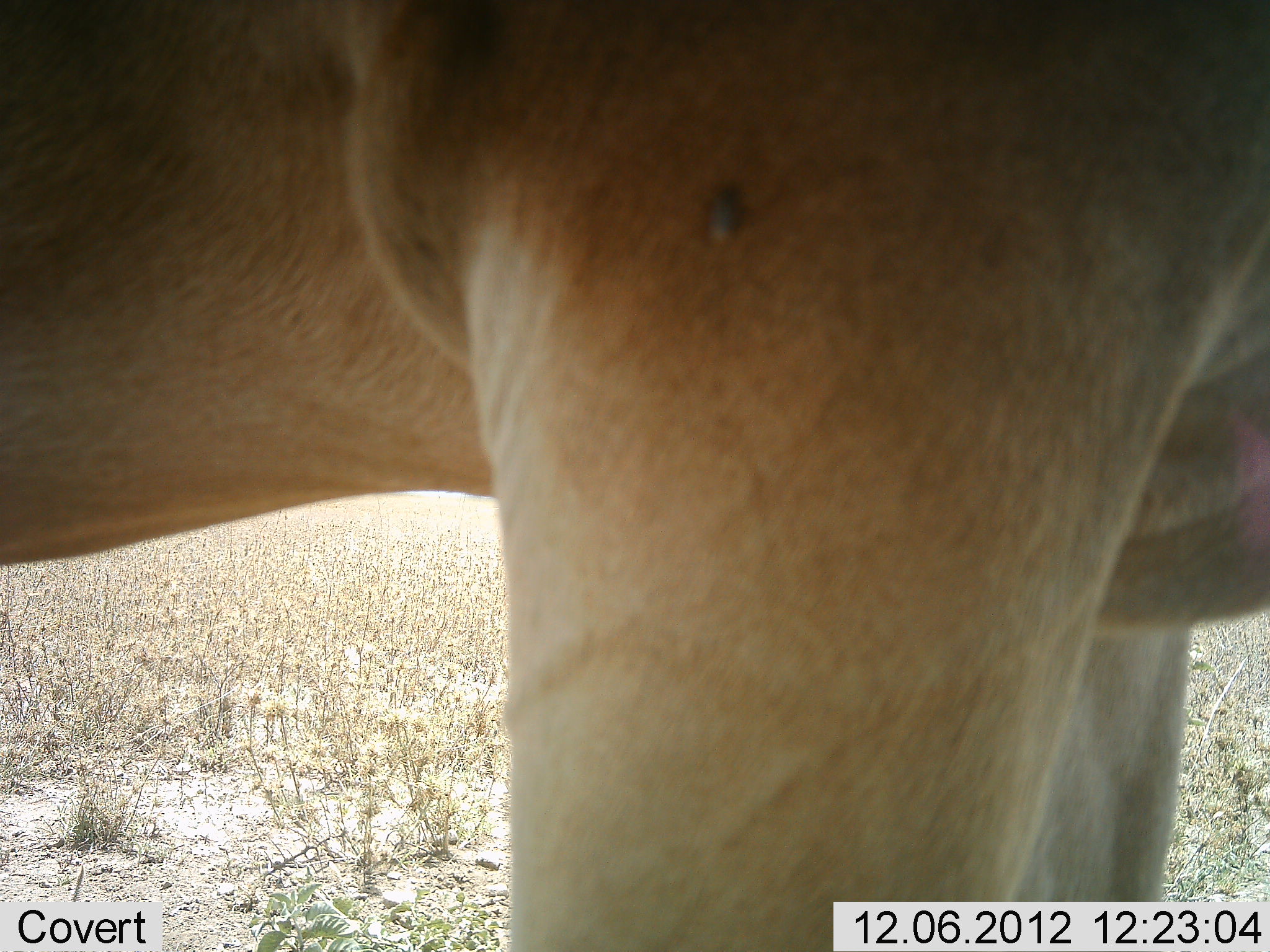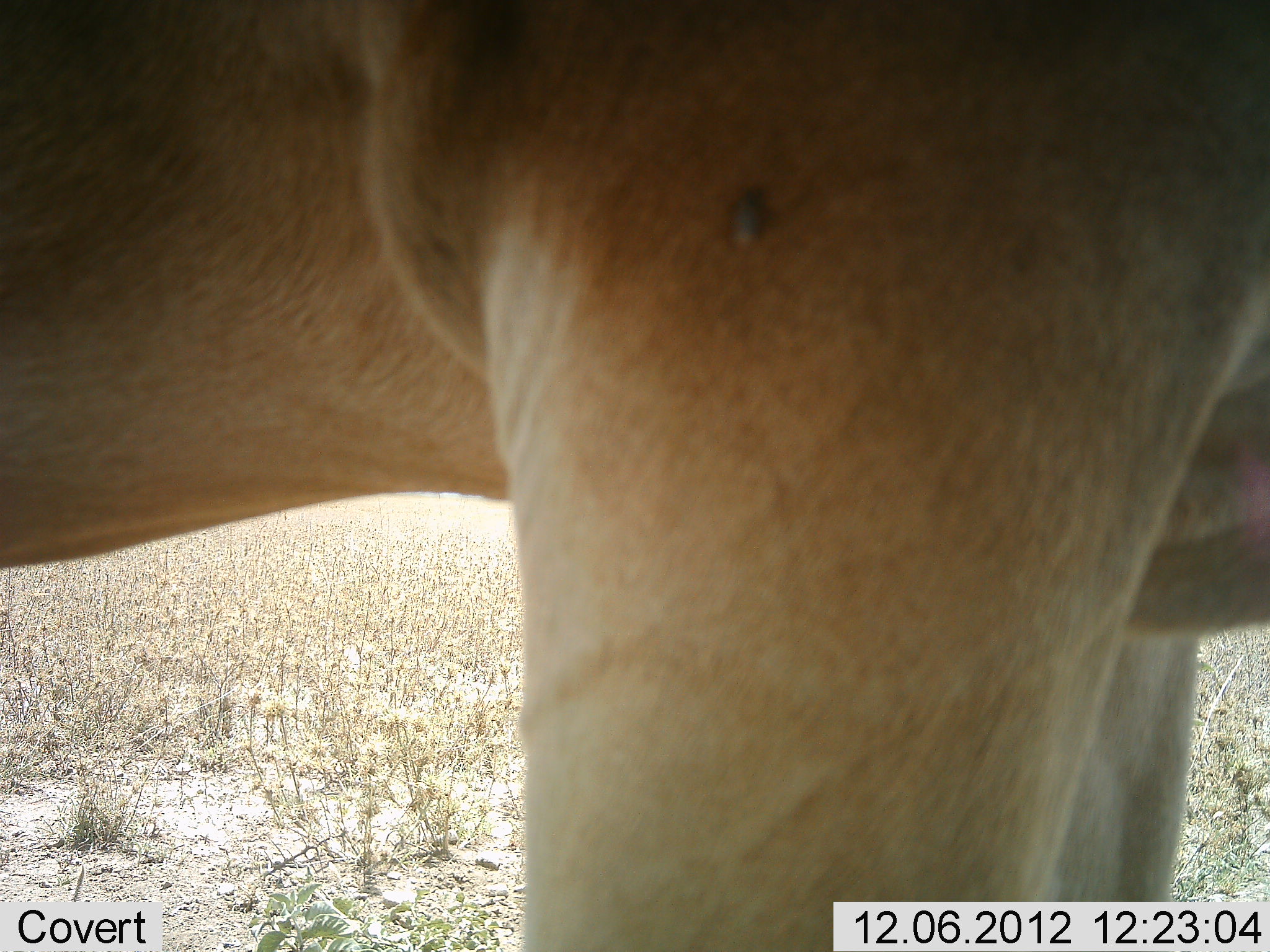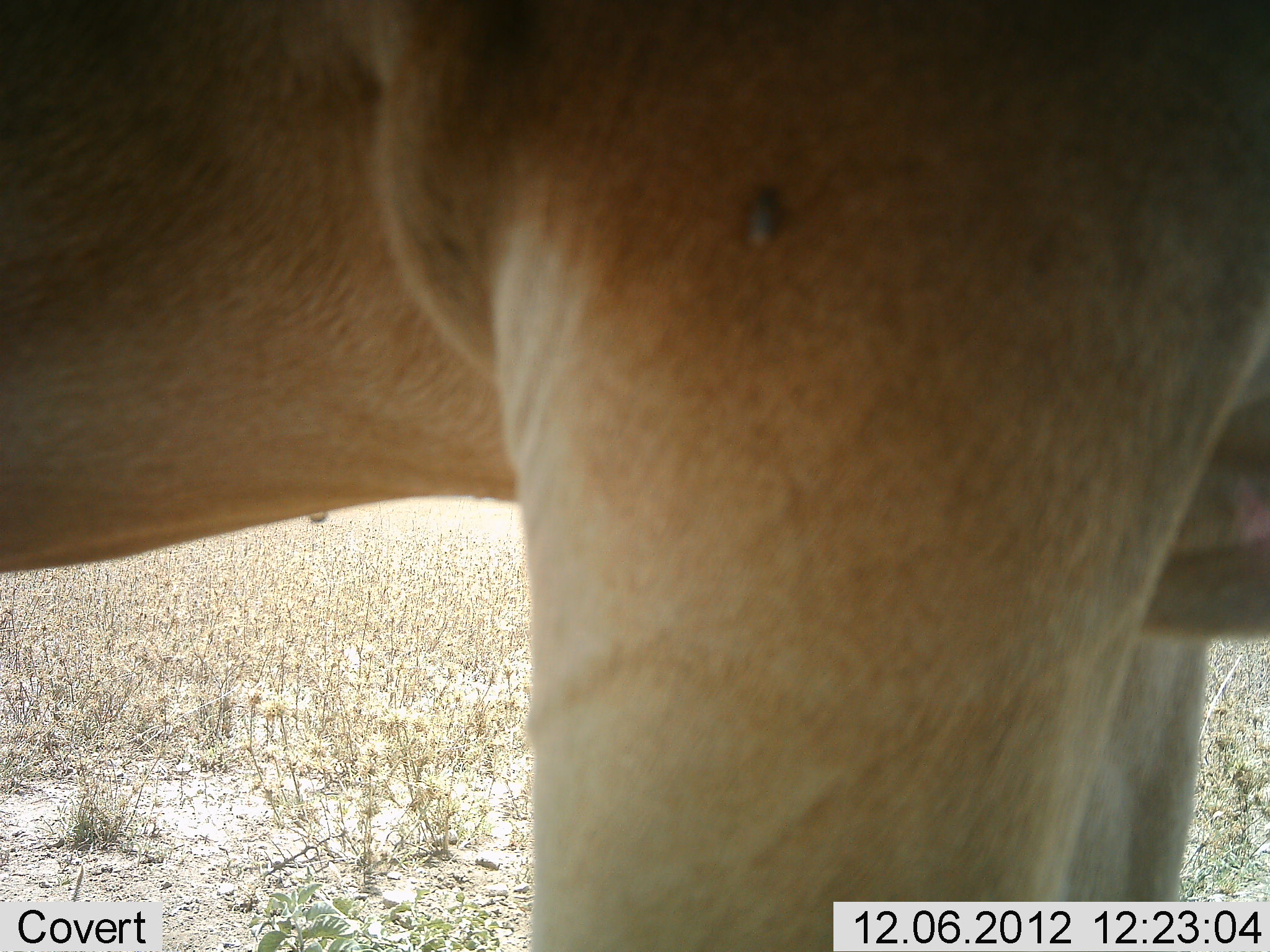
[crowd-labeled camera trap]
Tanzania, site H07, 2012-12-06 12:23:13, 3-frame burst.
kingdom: Animalia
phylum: Chordata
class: Mammalia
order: Carnivora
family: Felidae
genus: Panthera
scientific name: Panthera leo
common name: lion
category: lionfemale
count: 1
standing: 100%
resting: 0%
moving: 0%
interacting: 0%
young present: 0%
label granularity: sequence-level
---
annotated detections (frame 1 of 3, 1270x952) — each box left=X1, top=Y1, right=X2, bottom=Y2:
animal: left=1, top=1, right=1269, bottom=952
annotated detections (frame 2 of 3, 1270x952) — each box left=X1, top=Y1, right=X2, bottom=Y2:
animal: left=0, top=1, right=1268, bottom=952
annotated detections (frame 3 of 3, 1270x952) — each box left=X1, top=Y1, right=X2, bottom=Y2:
animal: left=0, top=1, right=1268, bottom=952